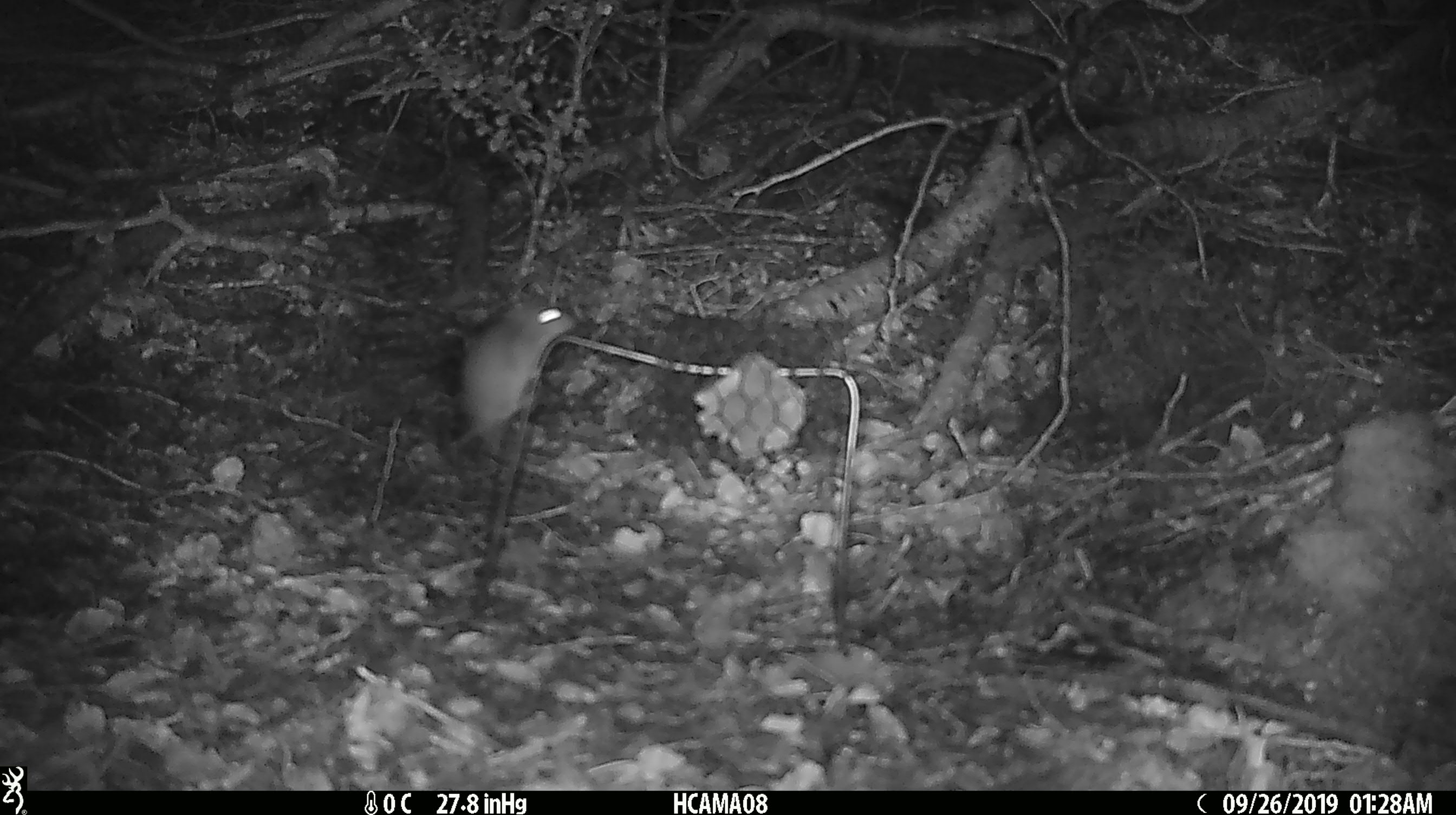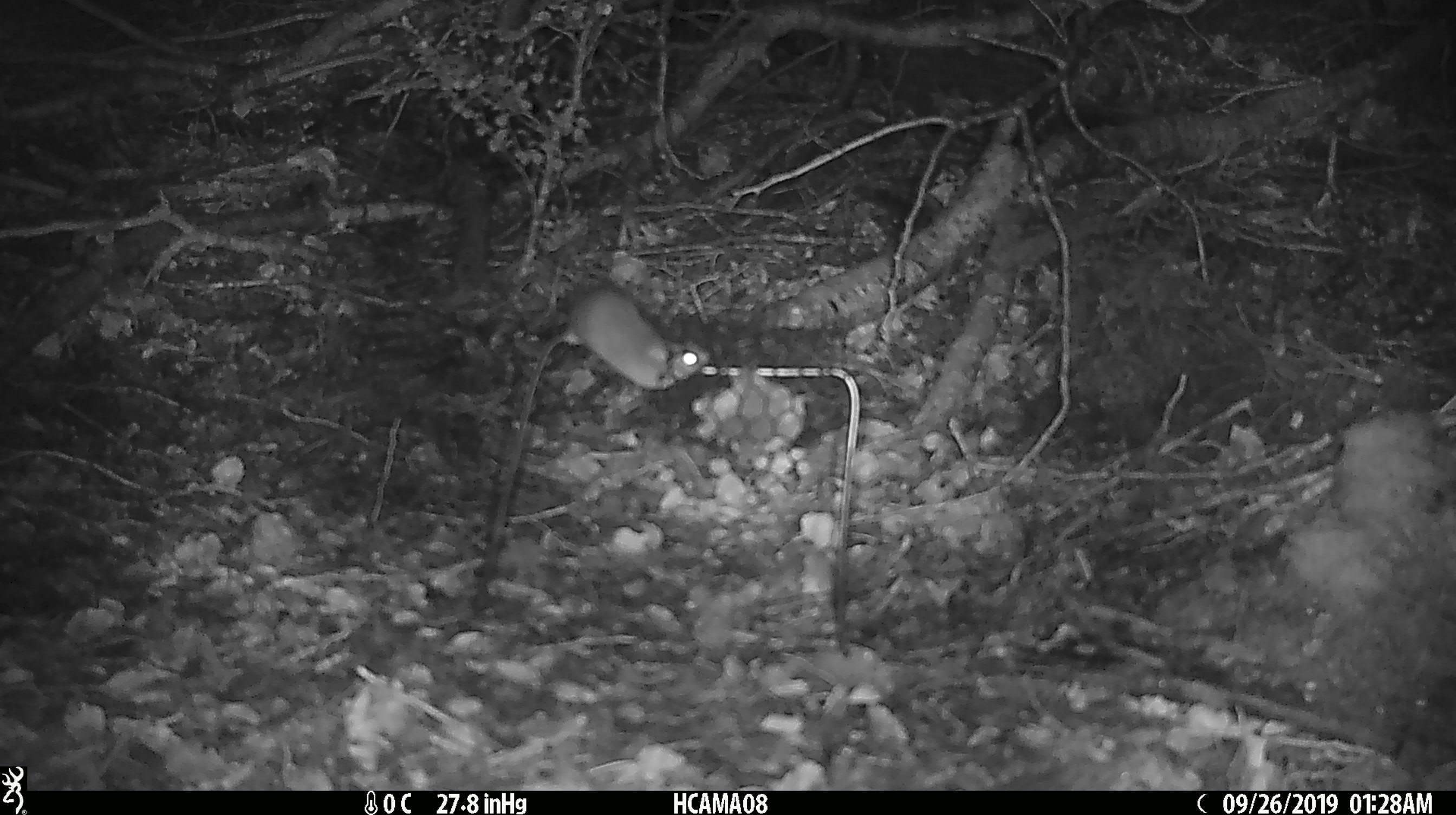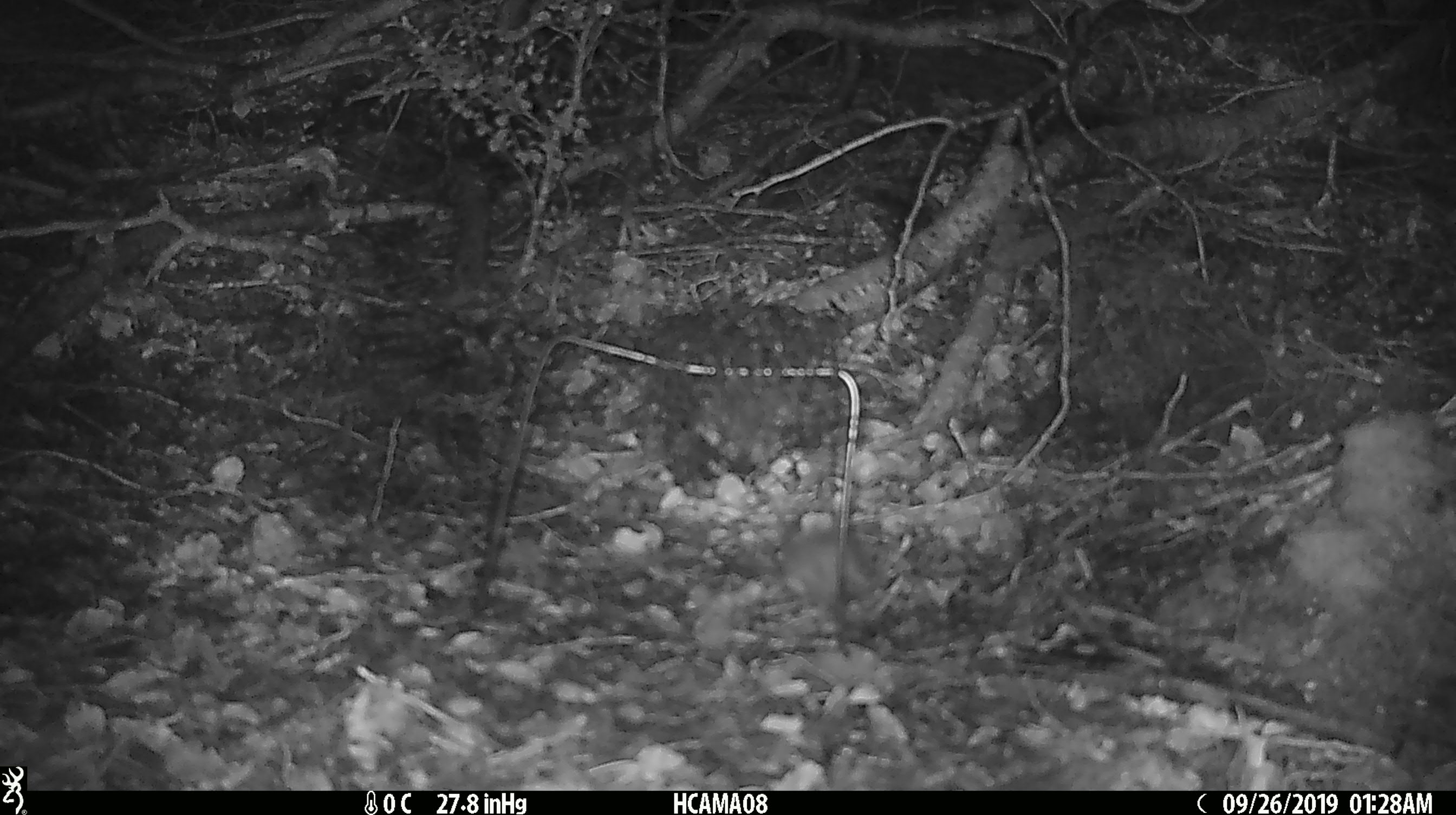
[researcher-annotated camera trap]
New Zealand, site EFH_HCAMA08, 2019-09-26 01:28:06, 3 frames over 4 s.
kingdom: Animalia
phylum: Chordata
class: Mammalia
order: Rodentia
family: Muridae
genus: Mus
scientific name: Mus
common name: mouse